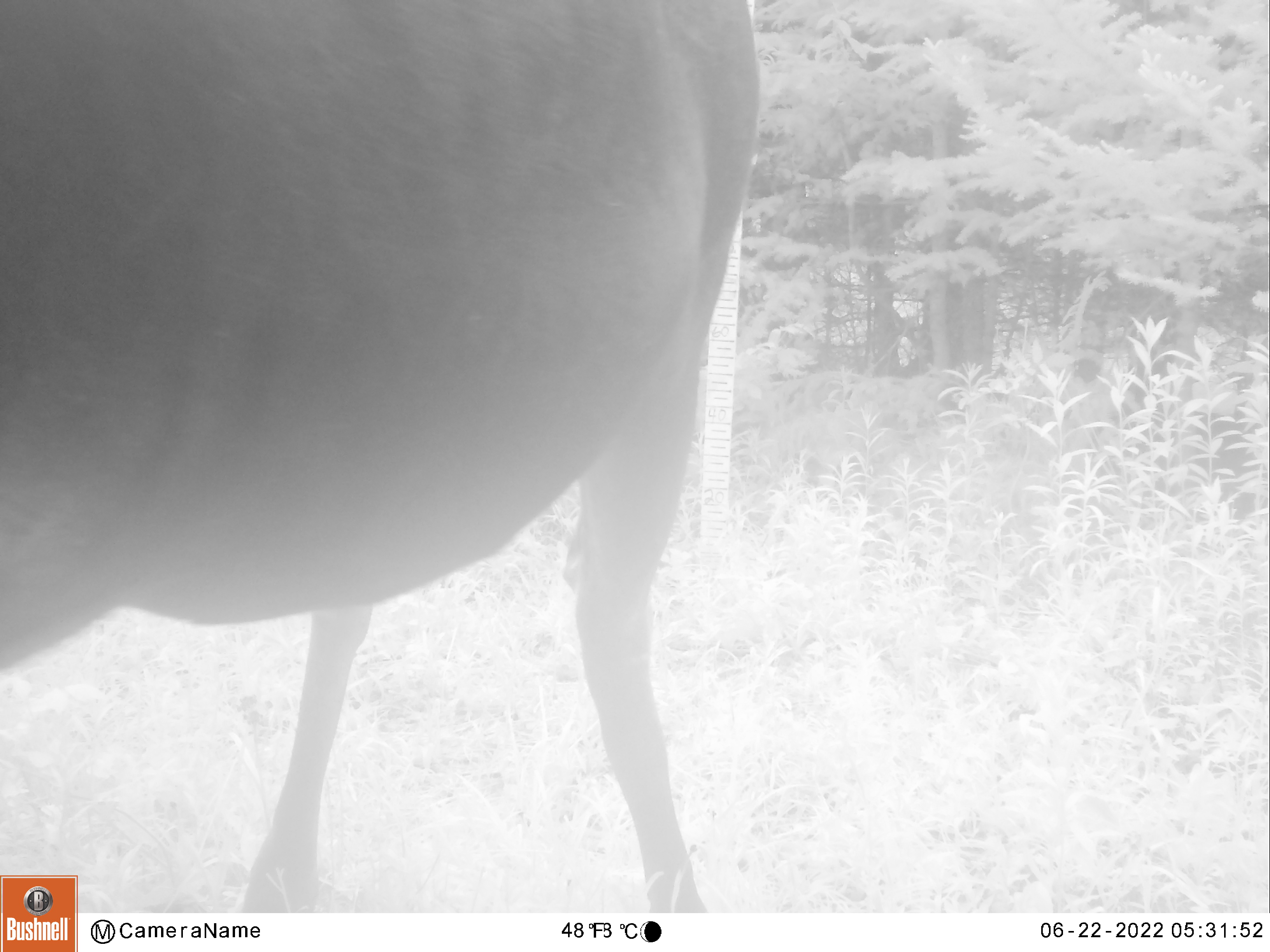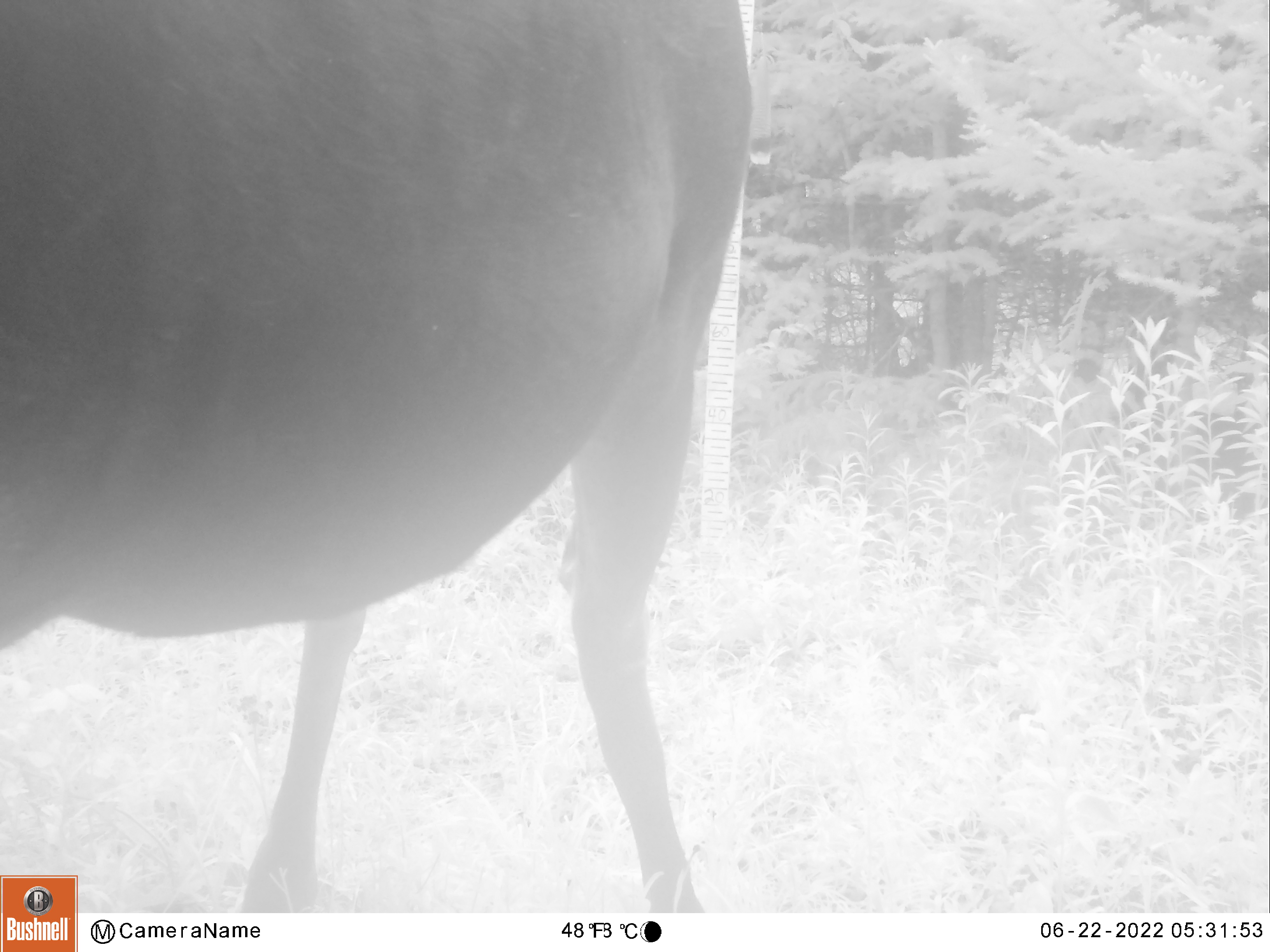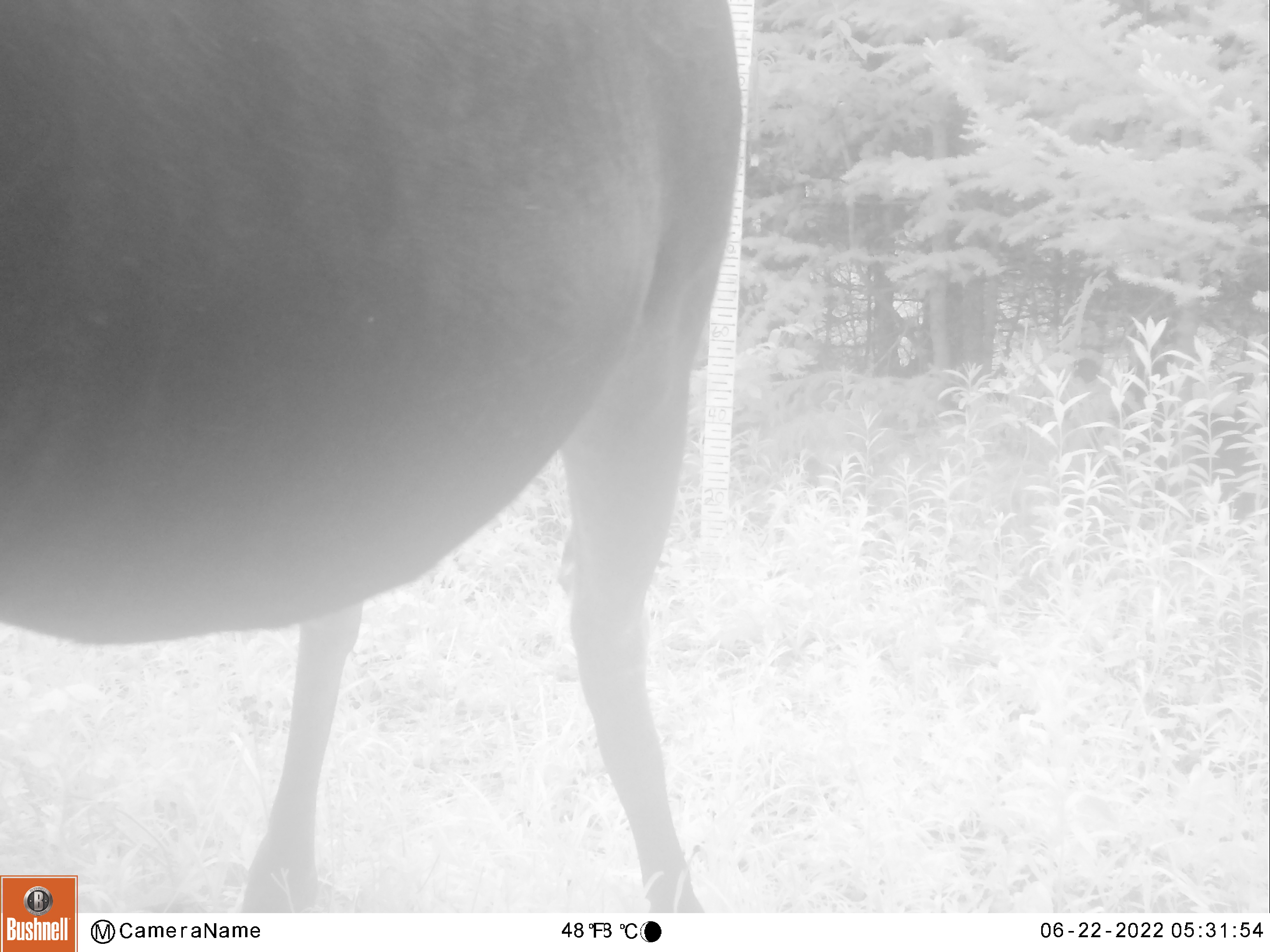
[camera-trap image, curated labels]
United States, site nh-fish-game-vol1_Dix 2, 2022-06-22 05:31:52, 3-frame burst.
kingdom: Animalia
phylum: Chordata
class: Mammalia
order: Artiodactyla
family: Cervidae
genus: Alces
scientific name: Alces alces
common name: moose